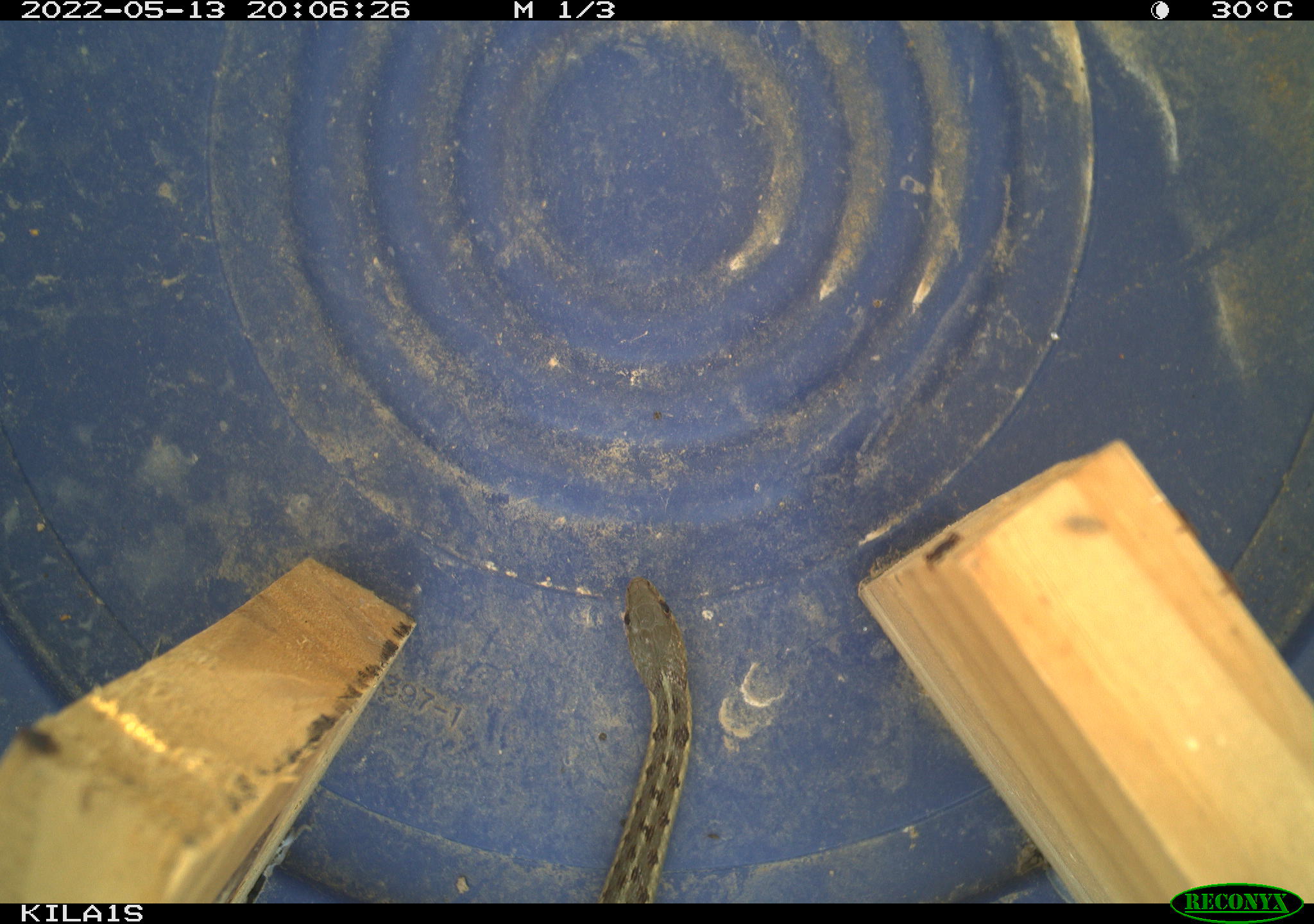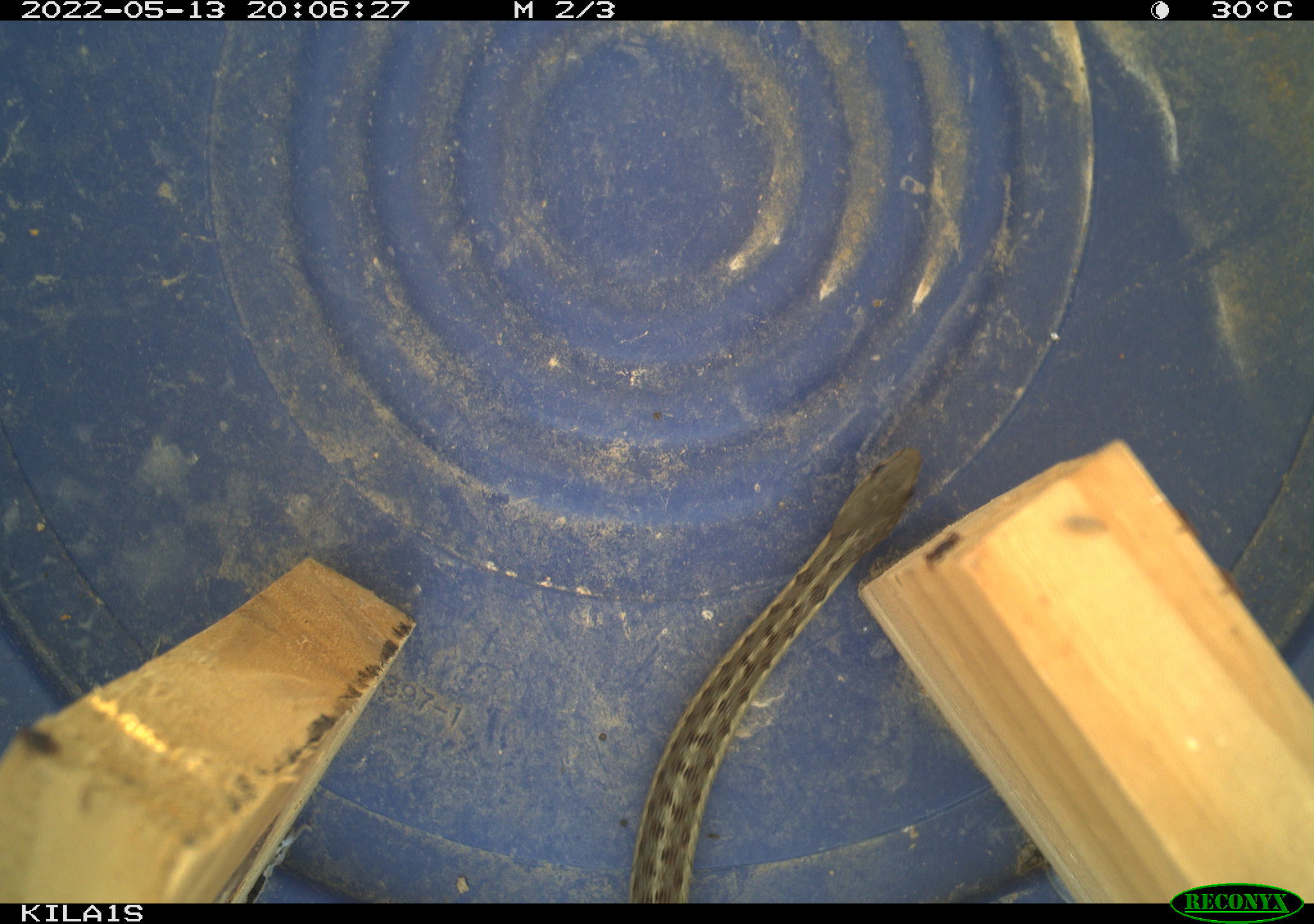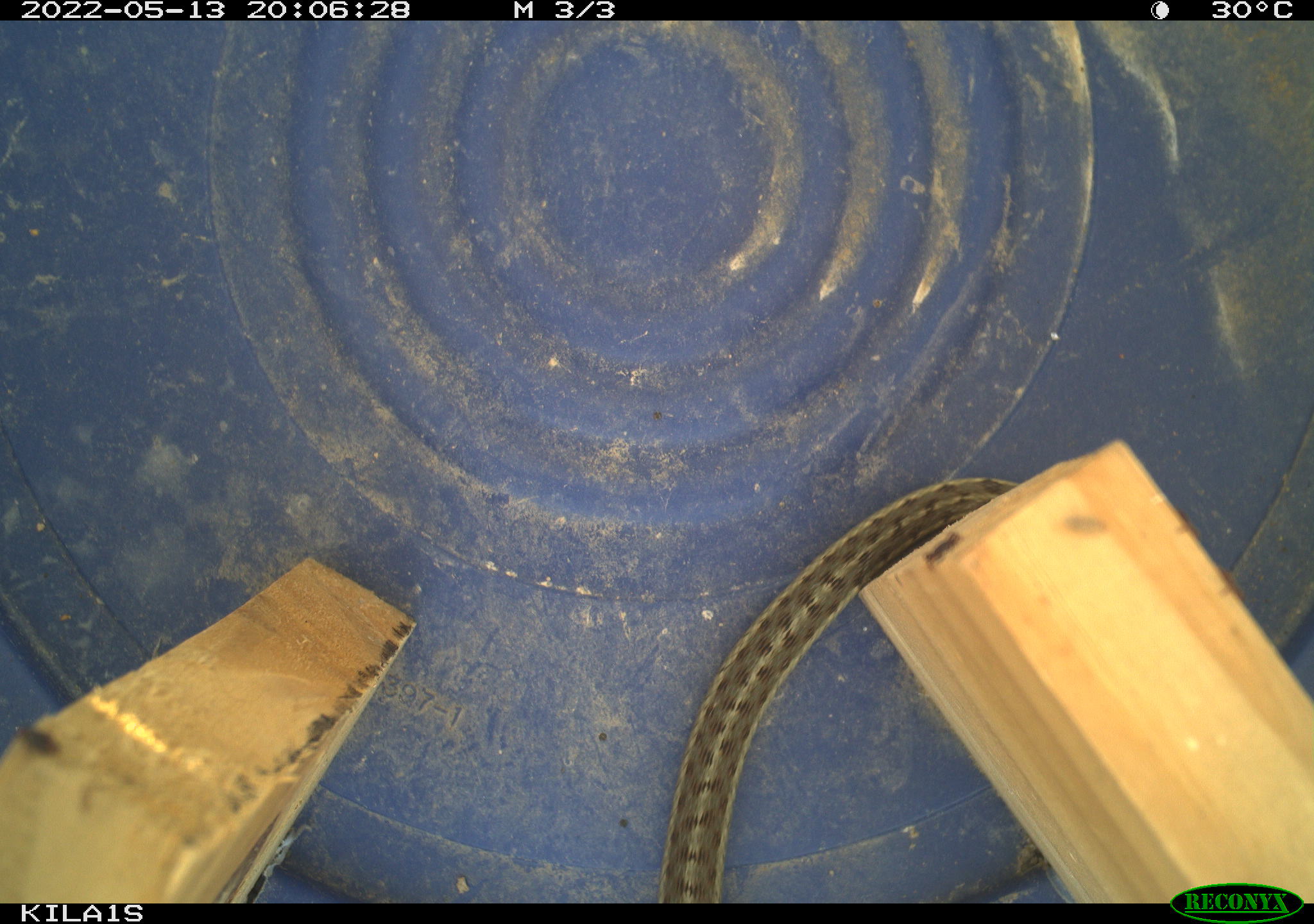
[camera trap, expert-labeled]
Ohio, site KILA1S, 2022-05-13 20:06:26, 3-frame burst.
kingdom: Animalia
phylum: Chordata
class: Reptilia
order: Squamata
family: Colubridae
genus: Thamnophis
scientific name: Thamnophis sirtalis sirtalis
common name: eastern gartersnake